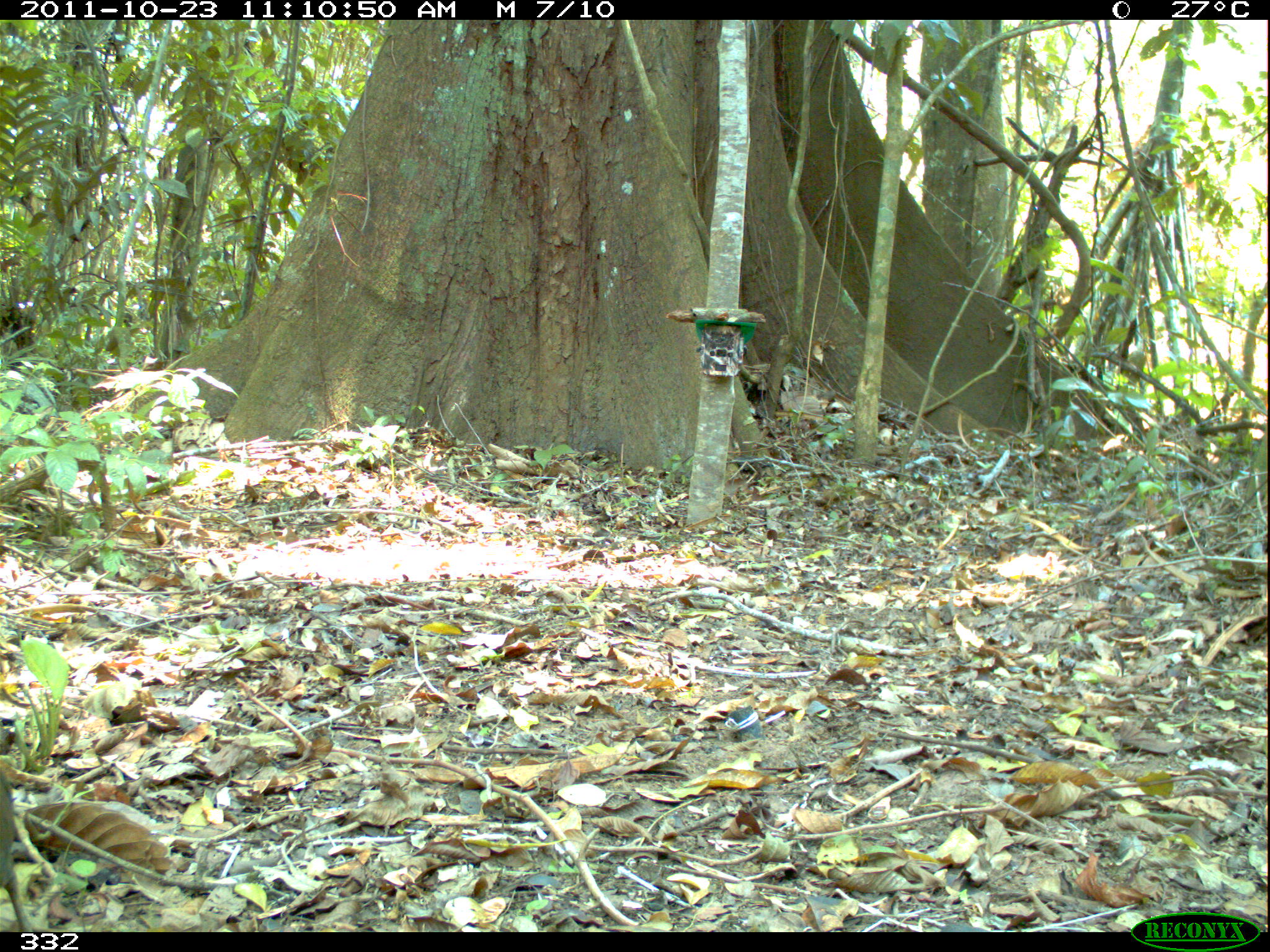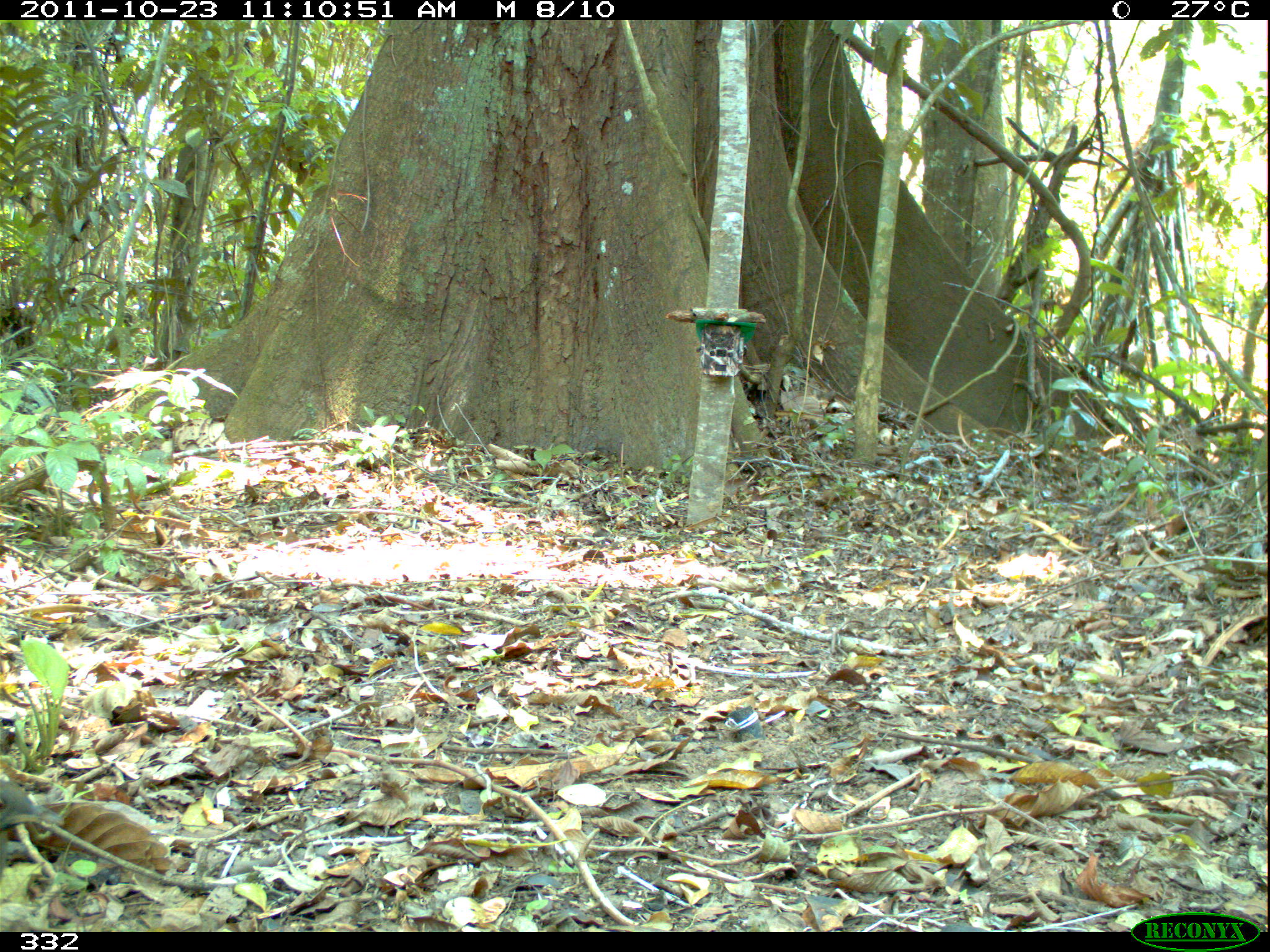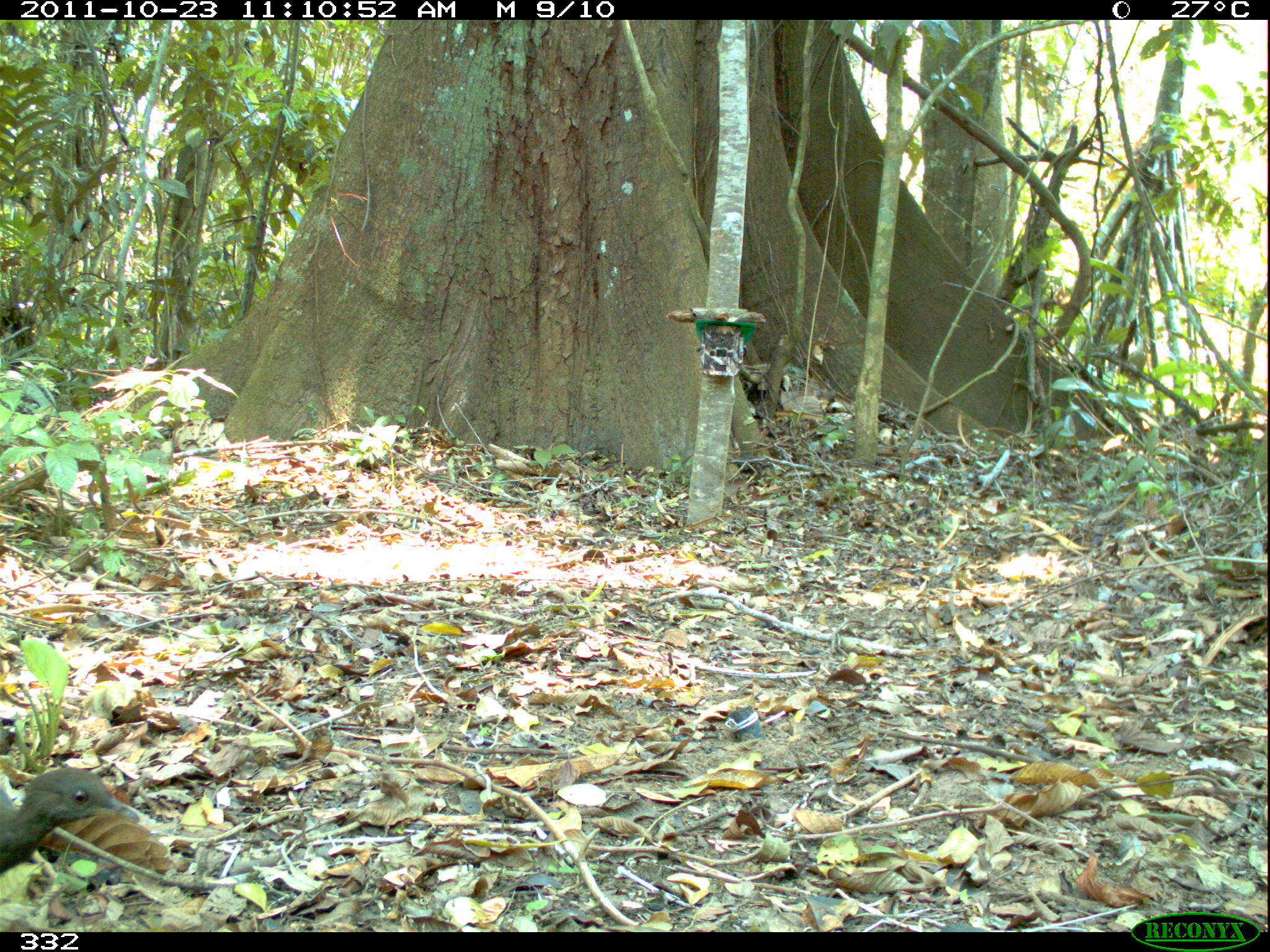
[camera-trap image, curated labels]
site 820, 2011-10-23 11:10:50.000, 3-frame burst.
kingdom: Animalia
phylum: Chordata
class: Aves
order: Tinamiformes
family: Tinamidae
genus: Crypturellus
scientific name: Crypturellus cinereus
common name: cinereous tinamou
Crypturellus cinereus (cinereous tinamou).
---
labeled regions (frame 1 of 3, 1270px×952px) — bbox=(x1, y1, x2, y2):
crypturellus cinereus: bbox=(0, 764, 34, 932)